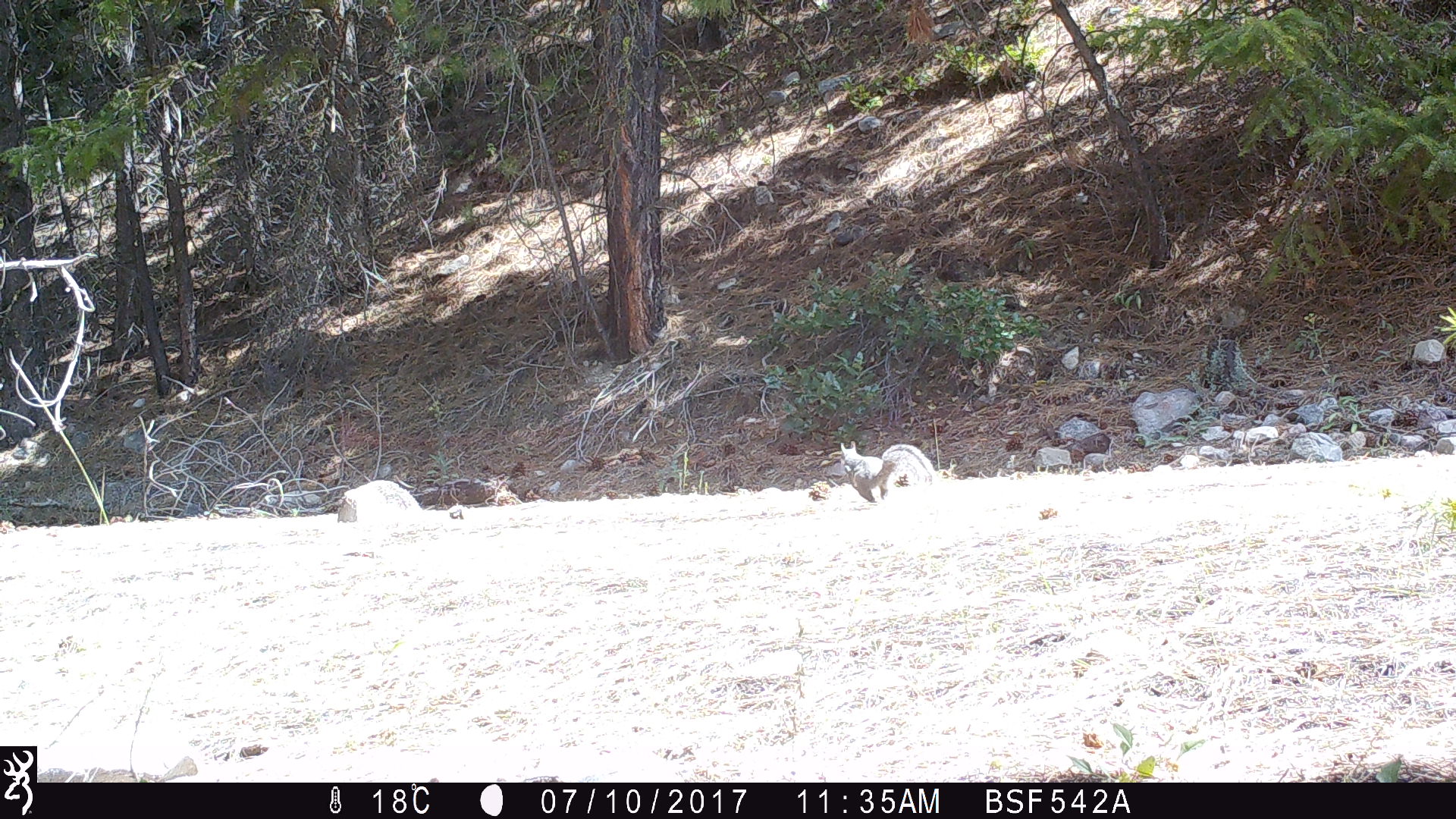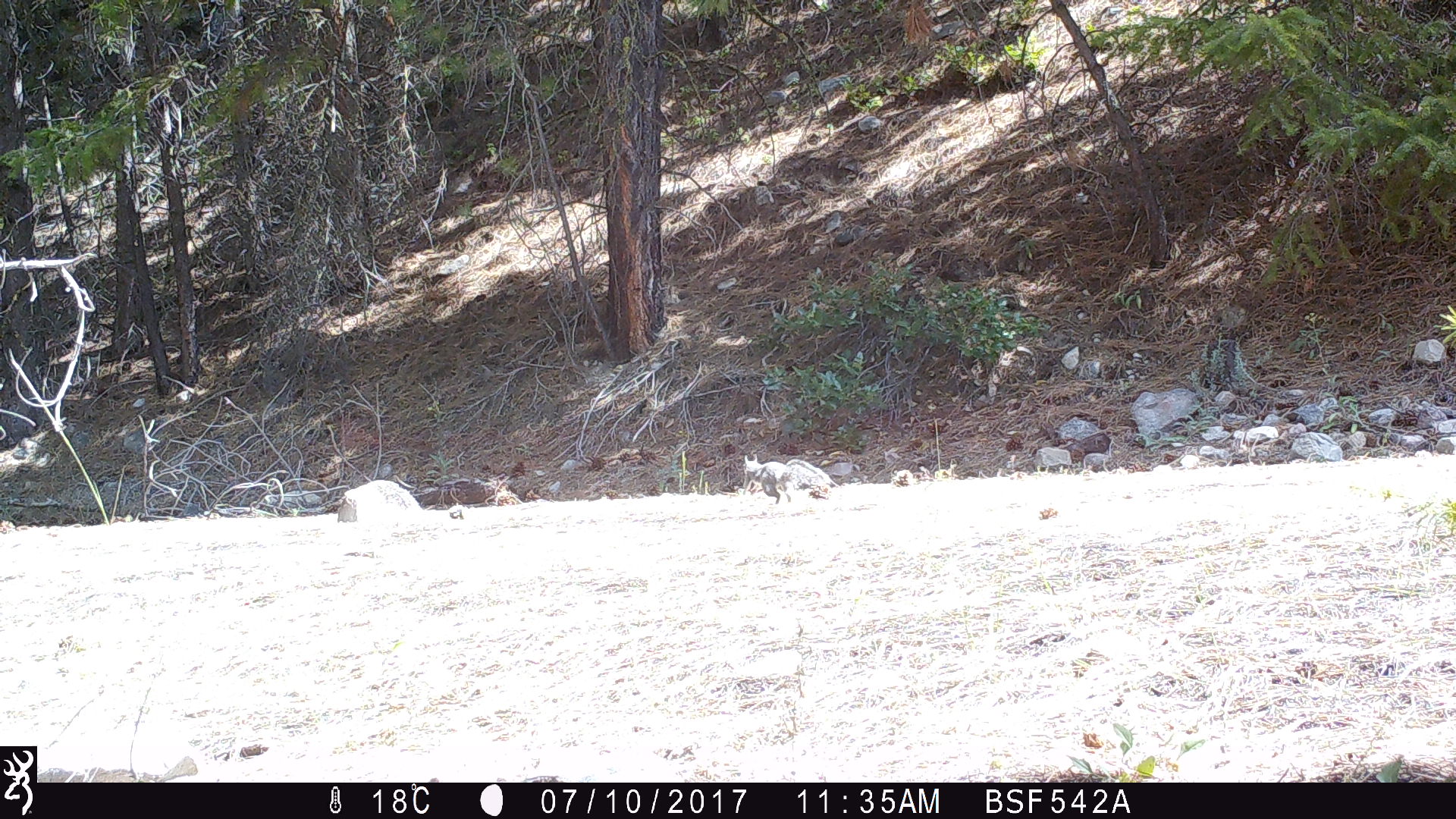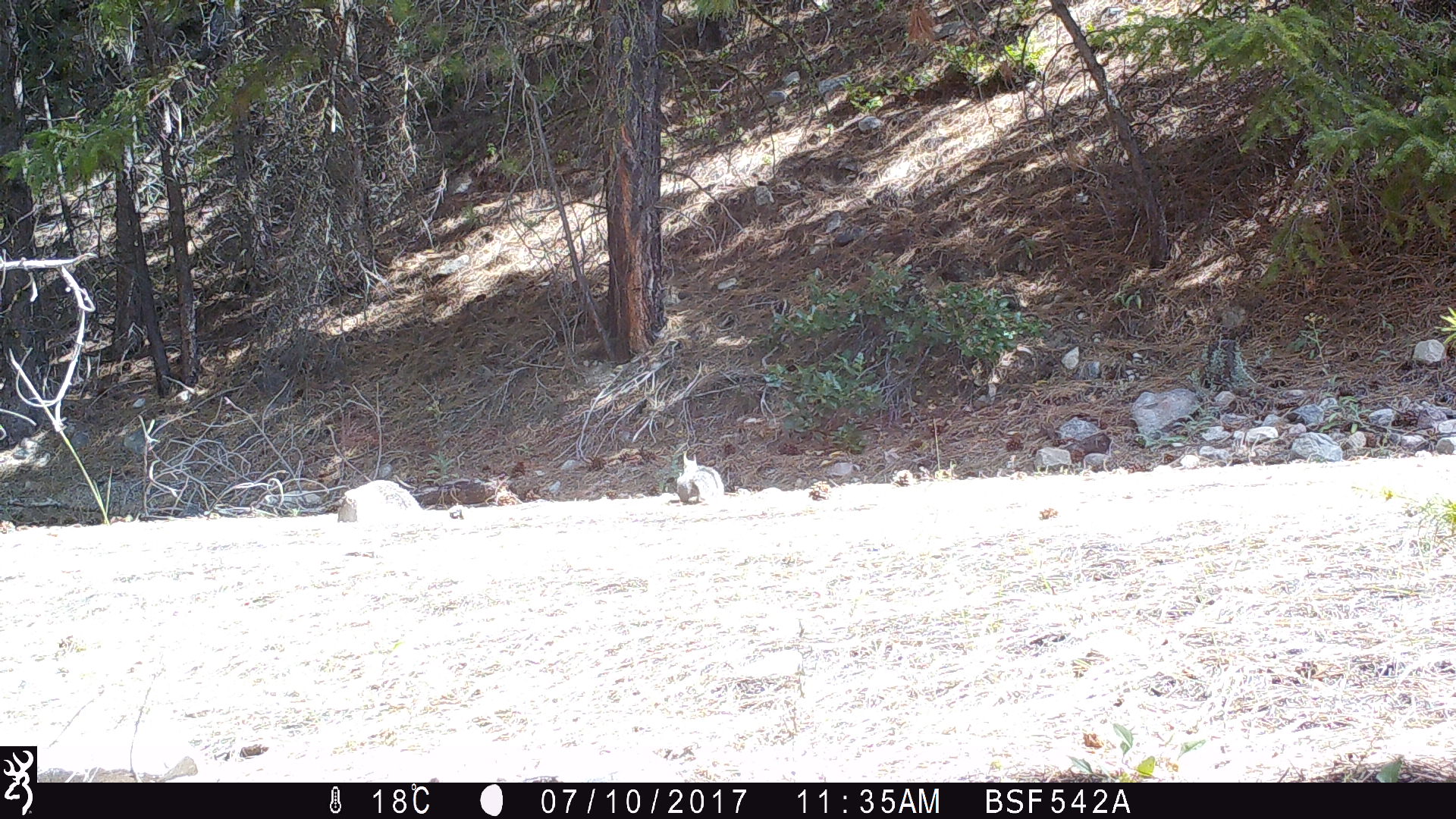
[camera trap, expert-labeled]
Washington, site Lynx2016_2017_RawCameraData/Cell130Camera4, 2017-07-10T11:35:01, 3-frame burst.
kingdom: Animalia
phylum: Chordata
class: Mammalia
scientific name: Mammalia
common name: small mammal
Small mammal (Mammalia). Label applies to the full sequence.